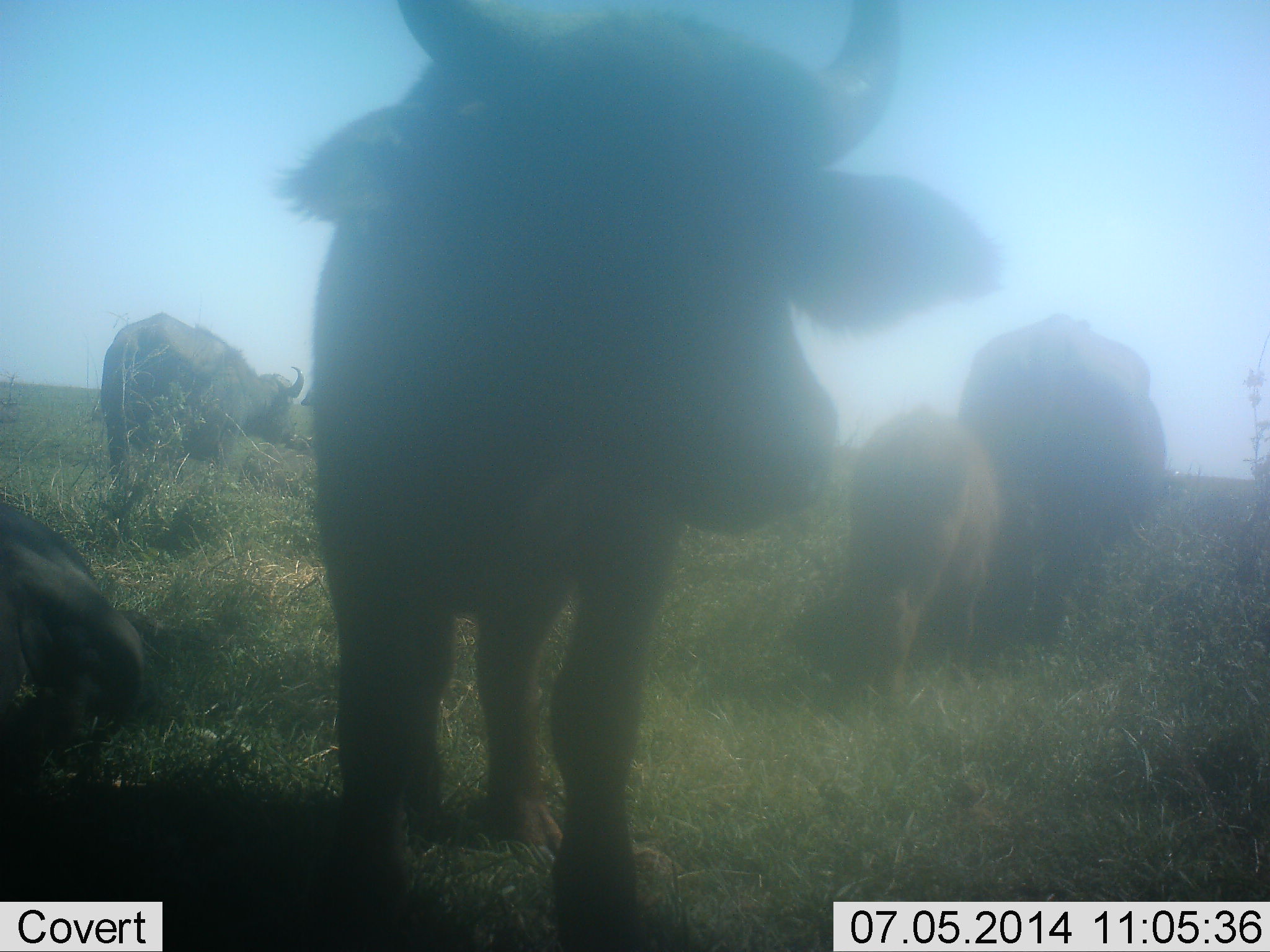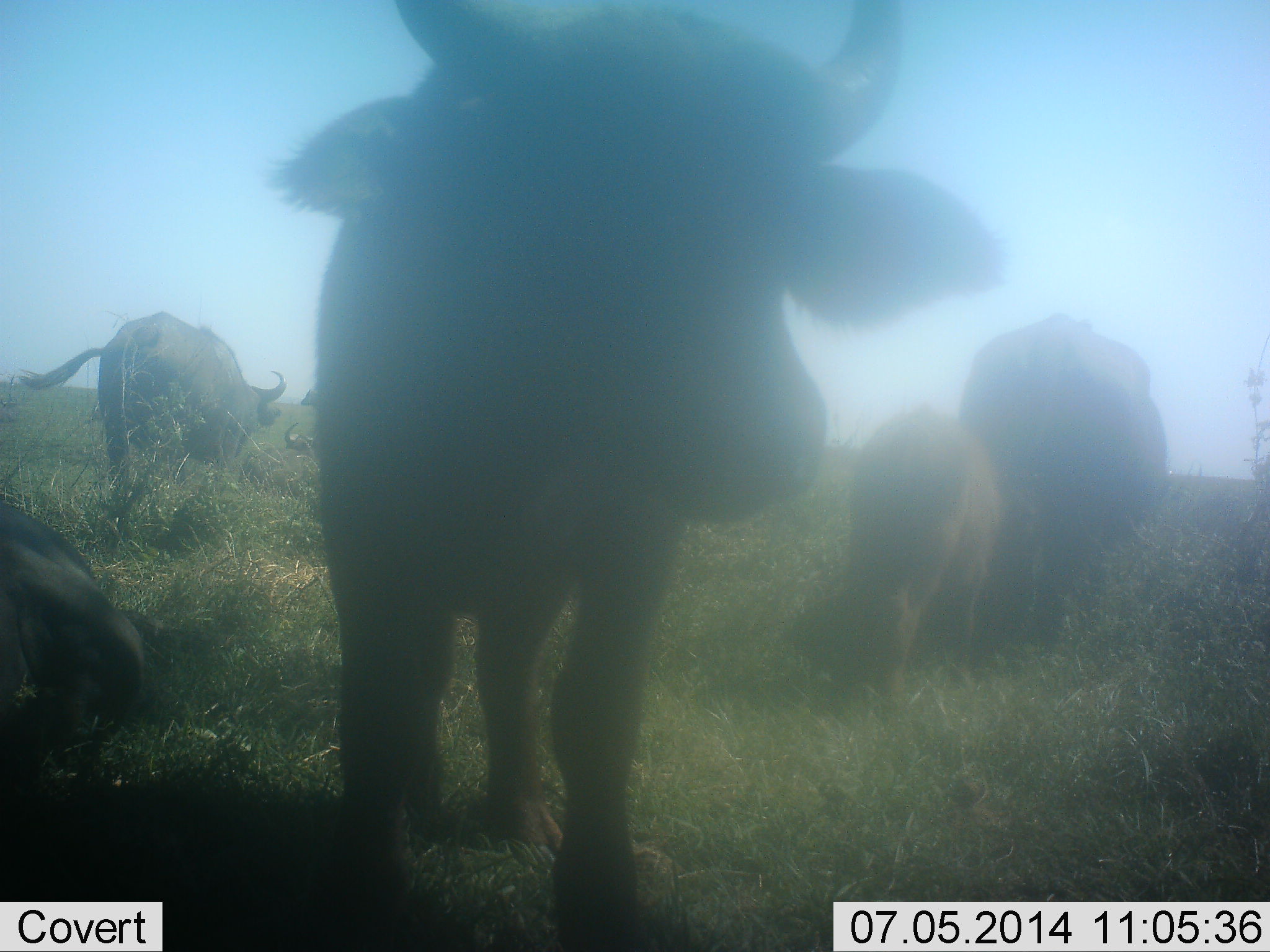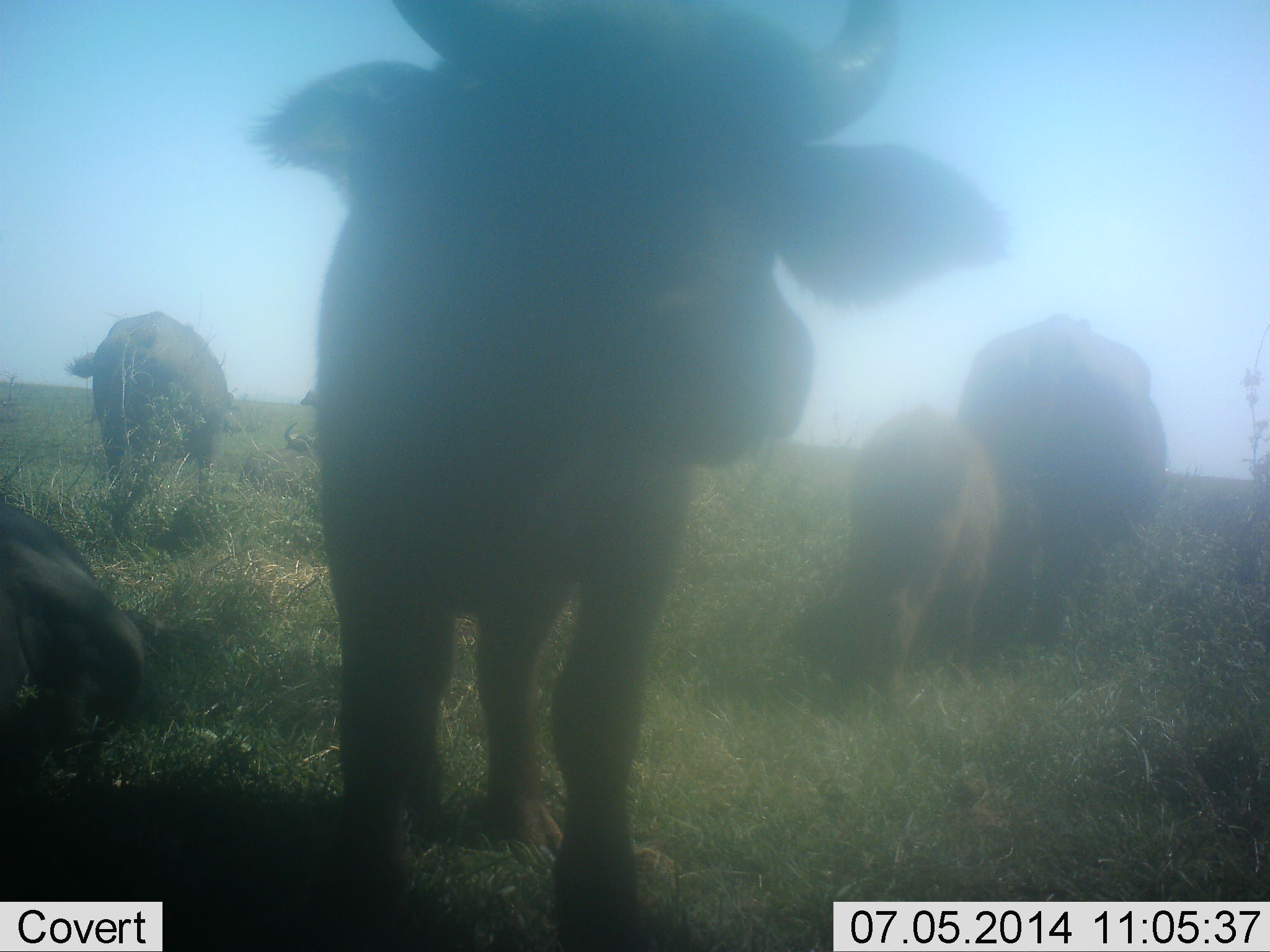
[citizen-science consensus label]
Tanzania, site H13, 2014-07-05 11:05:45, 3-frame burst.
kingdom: Animalia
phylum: Chordata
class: Mammalia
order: Artiodactyla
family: Bovidae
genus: Syncerus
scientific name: Syncerus caffer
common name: cape buffalo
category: buffalo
Buffalo (cape buffalo) (Syncerus caffer), count 5. Behavior (volunteer vote fractions): standing 100%, resting 30%, moving 20%, interacting 10%. Young present (vote fraction): 80%. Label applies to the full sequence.